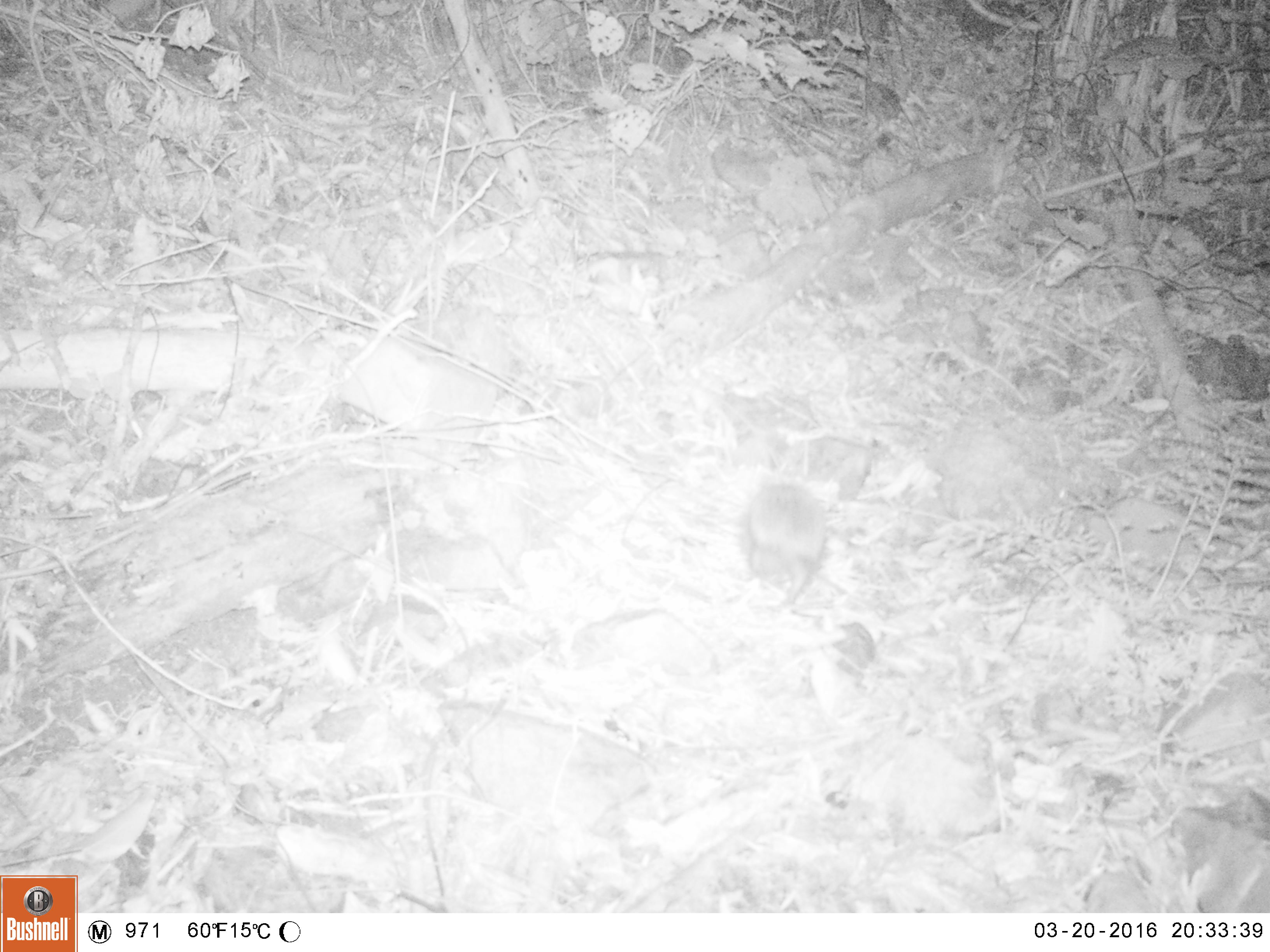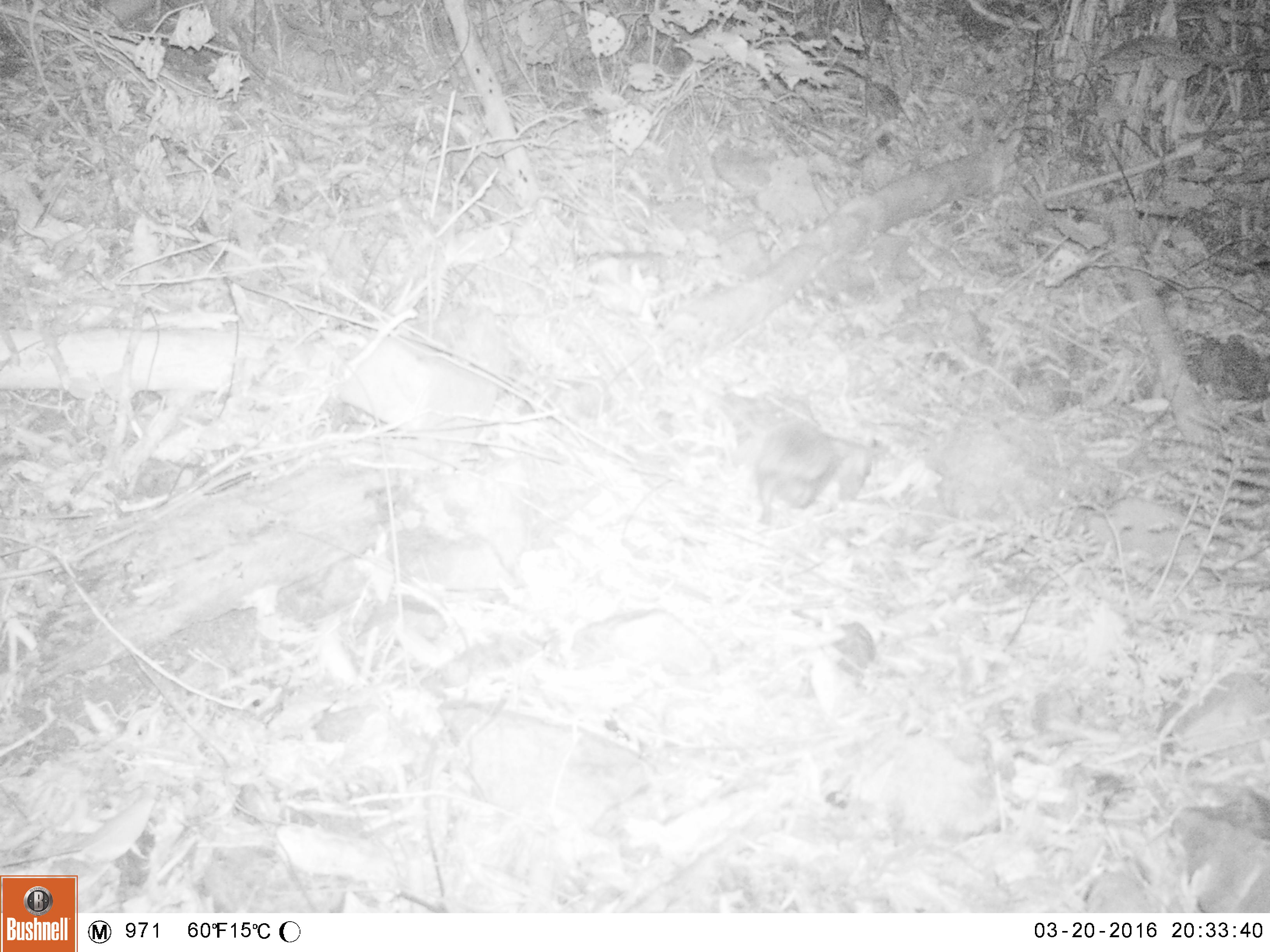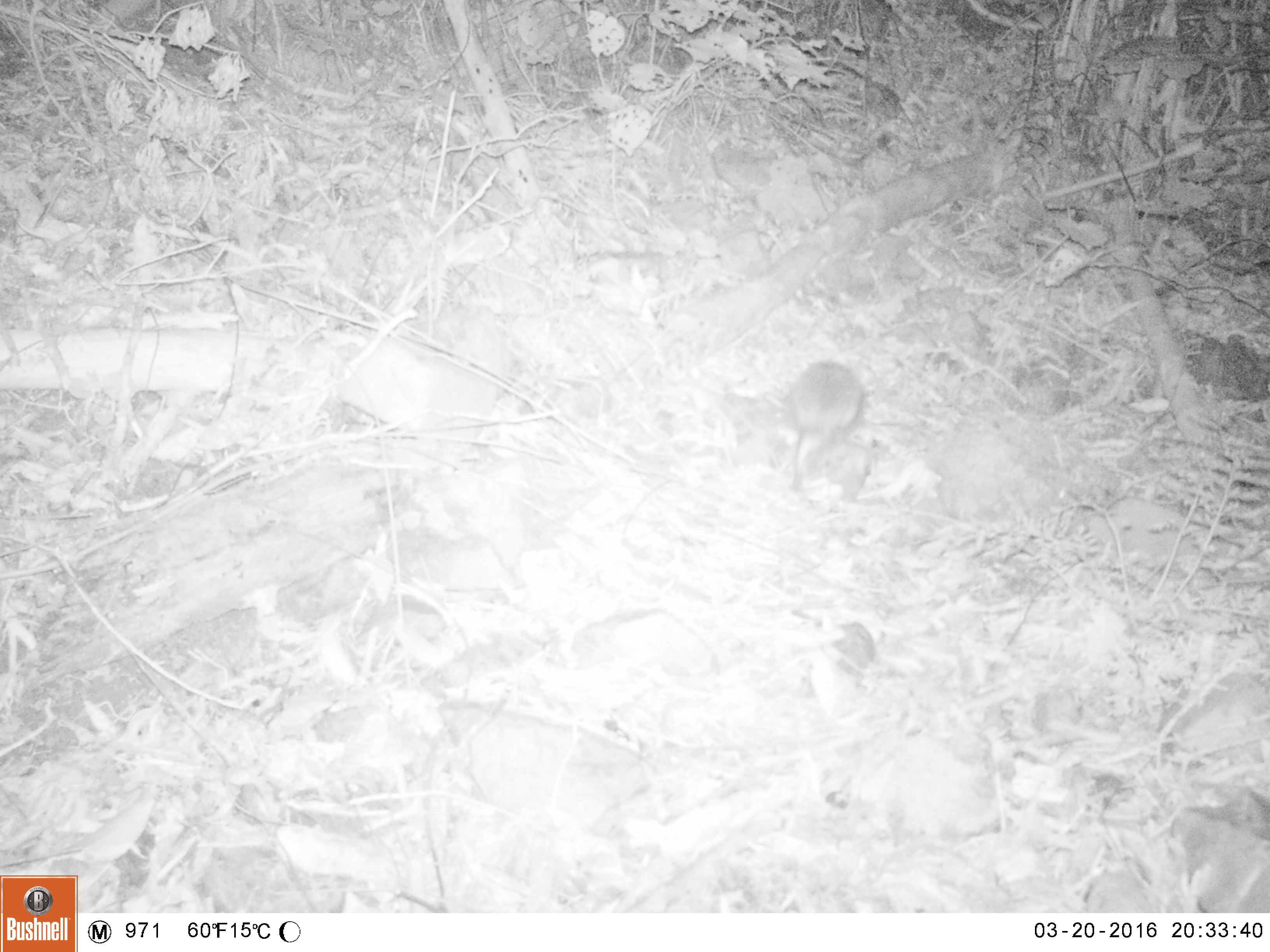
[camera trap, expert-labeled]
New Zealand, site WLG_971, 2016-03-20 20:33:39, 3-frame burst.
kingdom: Animalia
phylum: Chordata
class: Mammalia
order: Eulipotyphla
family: Erinaceidae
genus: Erinaceus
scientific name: Erinaceus europaeus europaeus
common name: european hedgehog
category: hedgehog